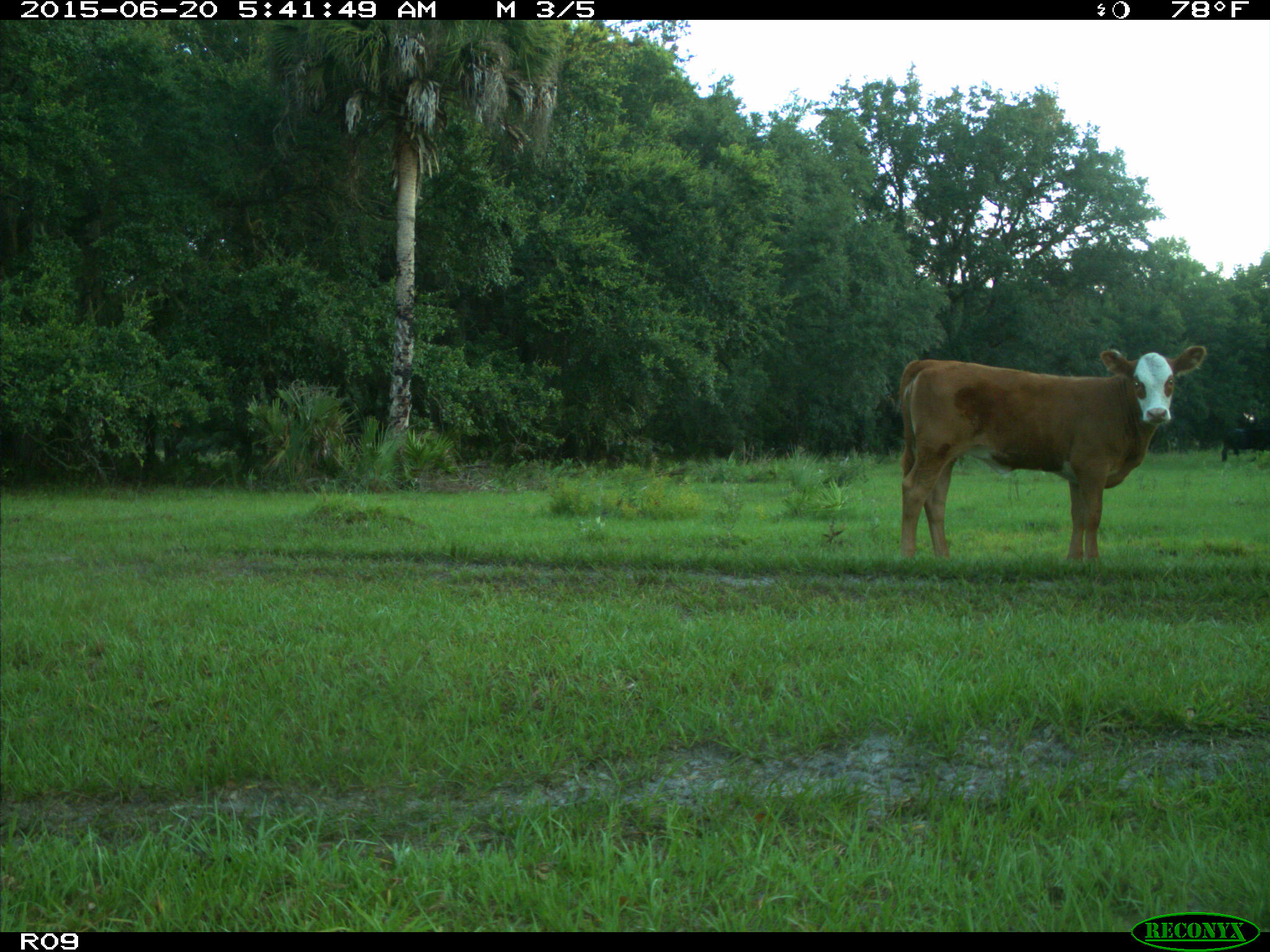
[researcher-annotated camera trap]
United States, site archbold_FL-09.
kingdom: Animalia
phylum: Chordata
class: Mammalia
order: Artiodactyla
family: Bovidae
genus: Bos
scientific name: Bos taurus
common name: domestic cow